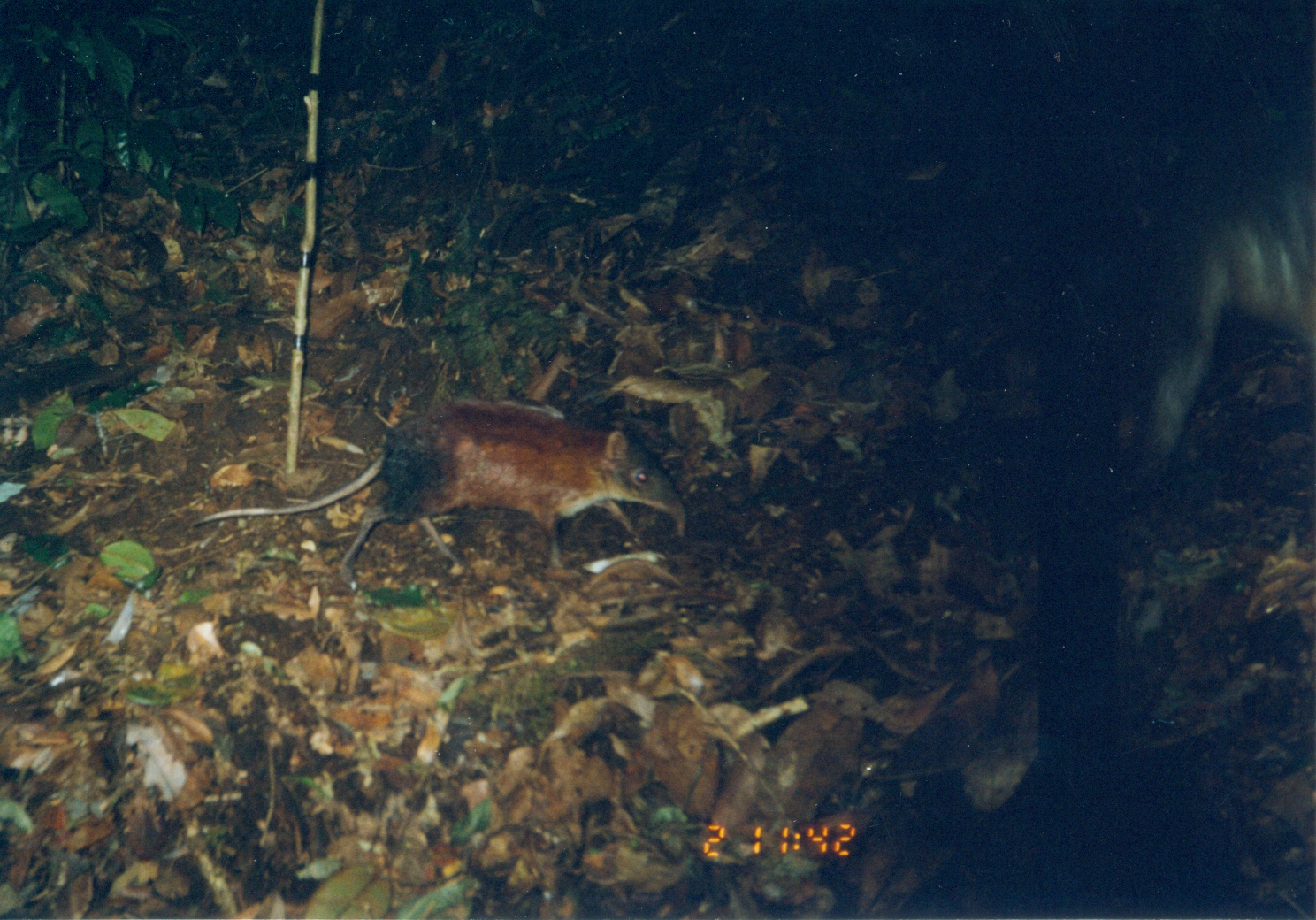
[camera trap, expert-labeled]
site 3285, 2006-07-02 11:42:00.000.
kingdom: Animalia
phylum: Chordata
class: Mammalia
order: Macroscelidea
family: Macroscelididae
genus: Rhynchocyon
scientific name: Rhynchocyon udzungwensis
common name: grey-faced sengi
Rhynchocyon udzungwensis (grey-faced sengi), count 1.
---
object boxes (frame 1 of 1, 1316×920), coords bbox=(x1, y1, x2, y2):
rhynchocyon udzungwensis: bbox=(188, 394, 691, 595)